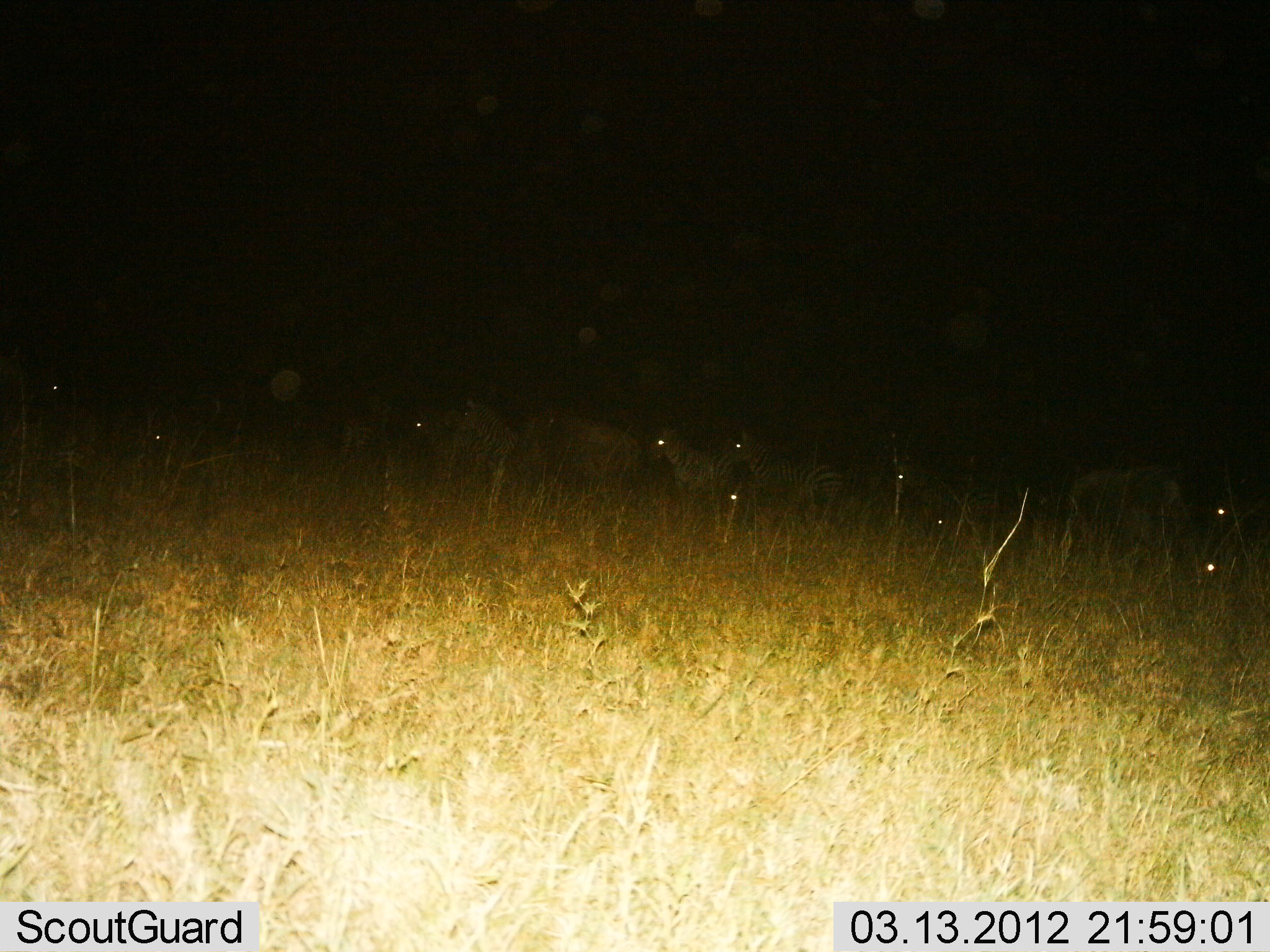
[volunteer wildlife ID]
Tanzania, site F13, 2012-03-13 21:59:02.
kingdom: Animalia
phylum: Chordata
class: Mammalia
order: Perissodactyla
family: Equidae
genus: Equus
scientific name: Equus quagga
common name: plains zebra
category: zebra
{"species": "zebra (plains zebra) (Equus quagga)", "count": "6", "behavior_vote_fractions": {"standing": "60%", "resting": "5%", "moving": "40%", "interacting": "0%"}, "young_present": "10%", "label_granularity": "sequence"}